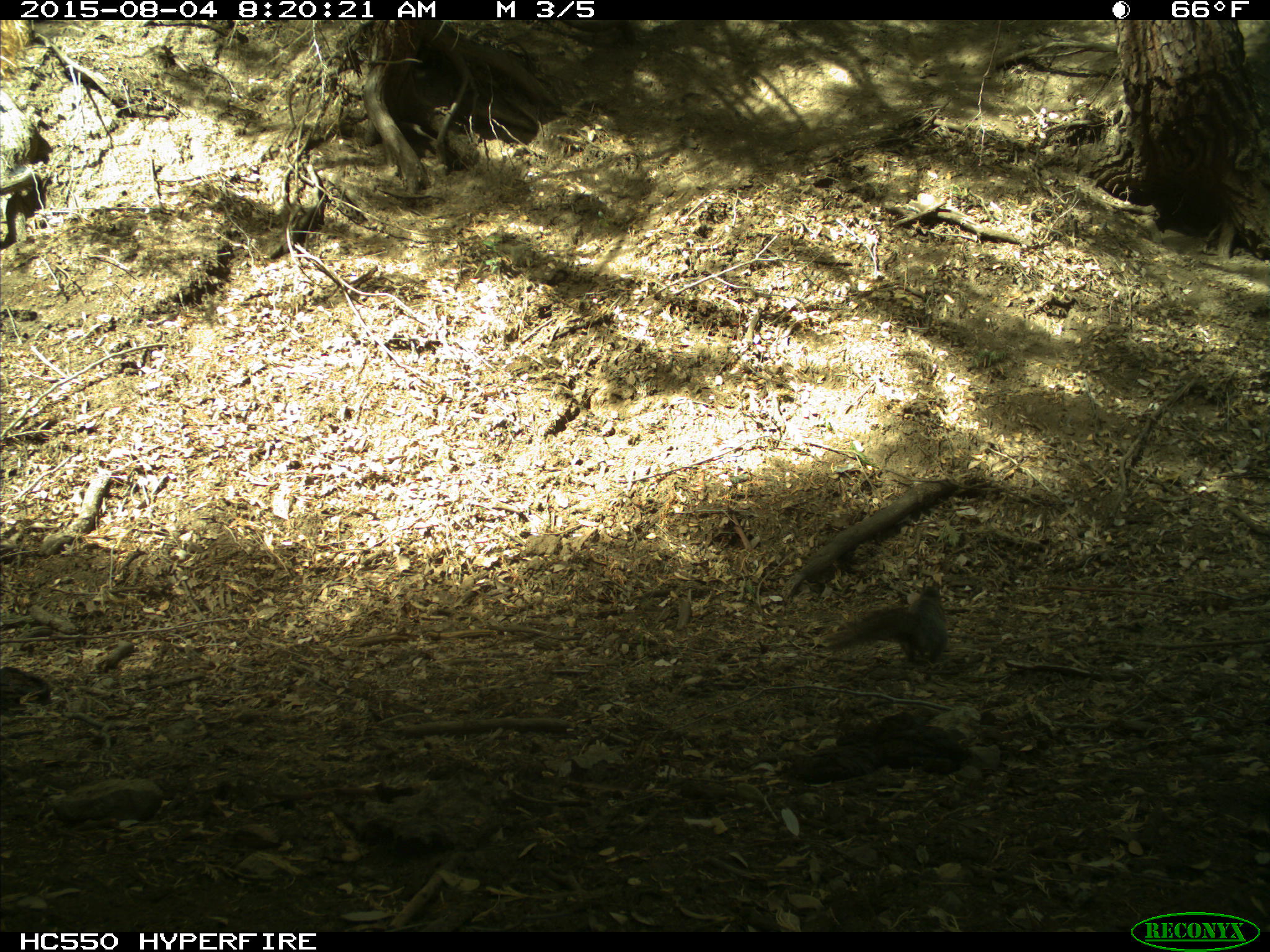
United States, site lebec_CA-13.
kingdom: Animalia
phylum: Chordata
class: Mammalia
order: Rodentia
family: Sciuridae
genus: Sciurus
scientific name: Sciurus carolinensis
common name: eastern gray squirrel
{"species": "Sciurus carolinensis (eastern gray squirrel)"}